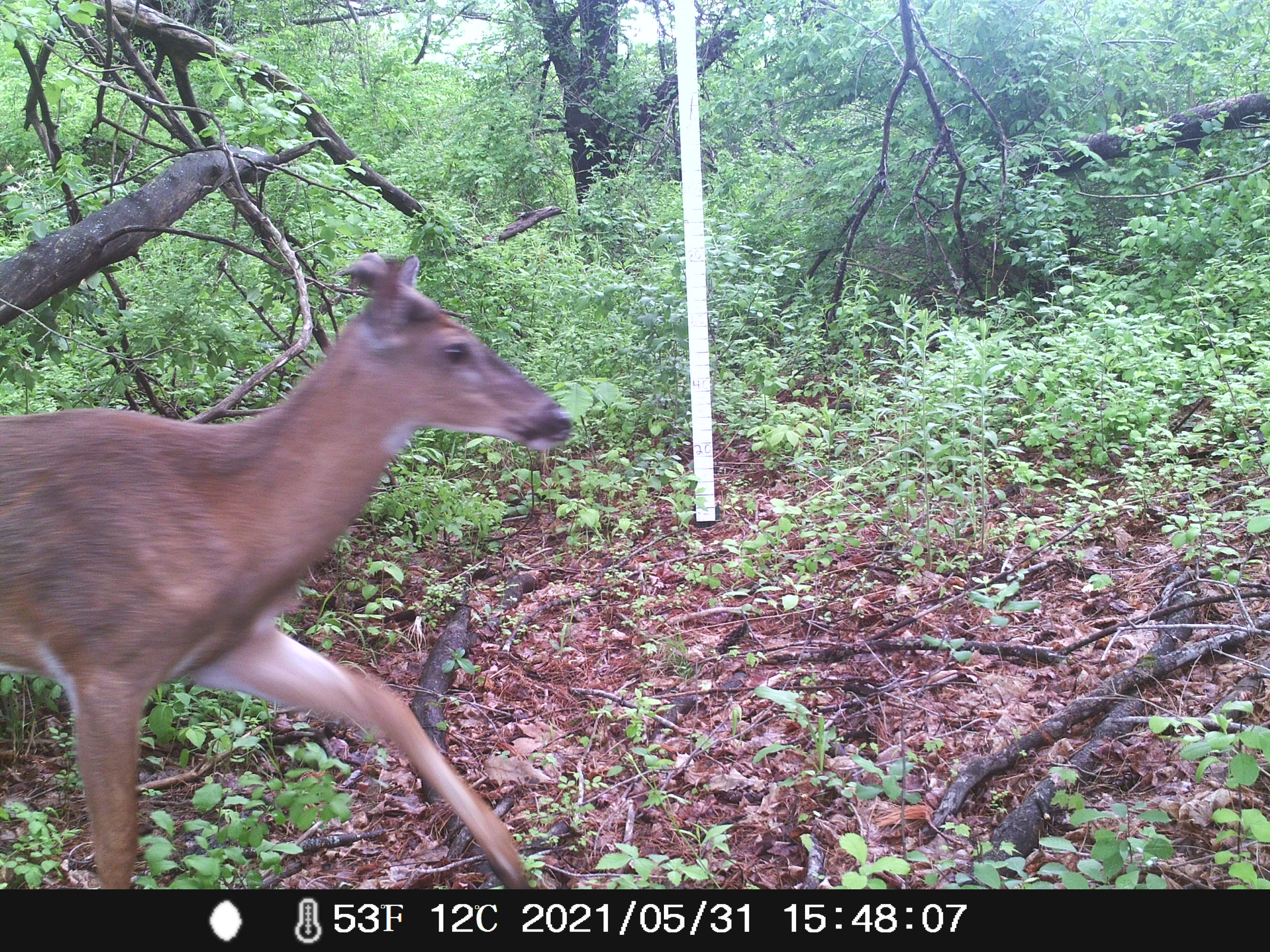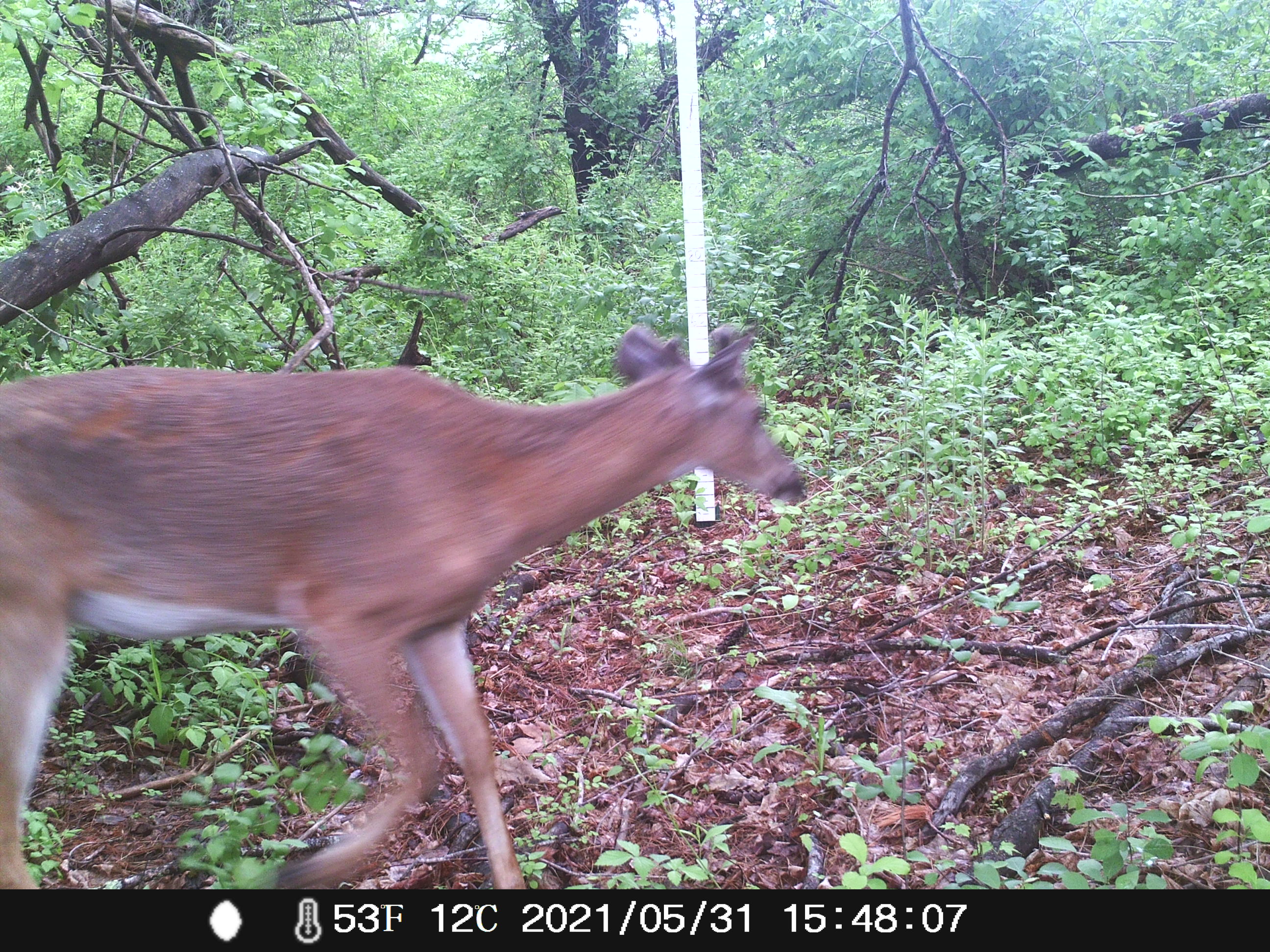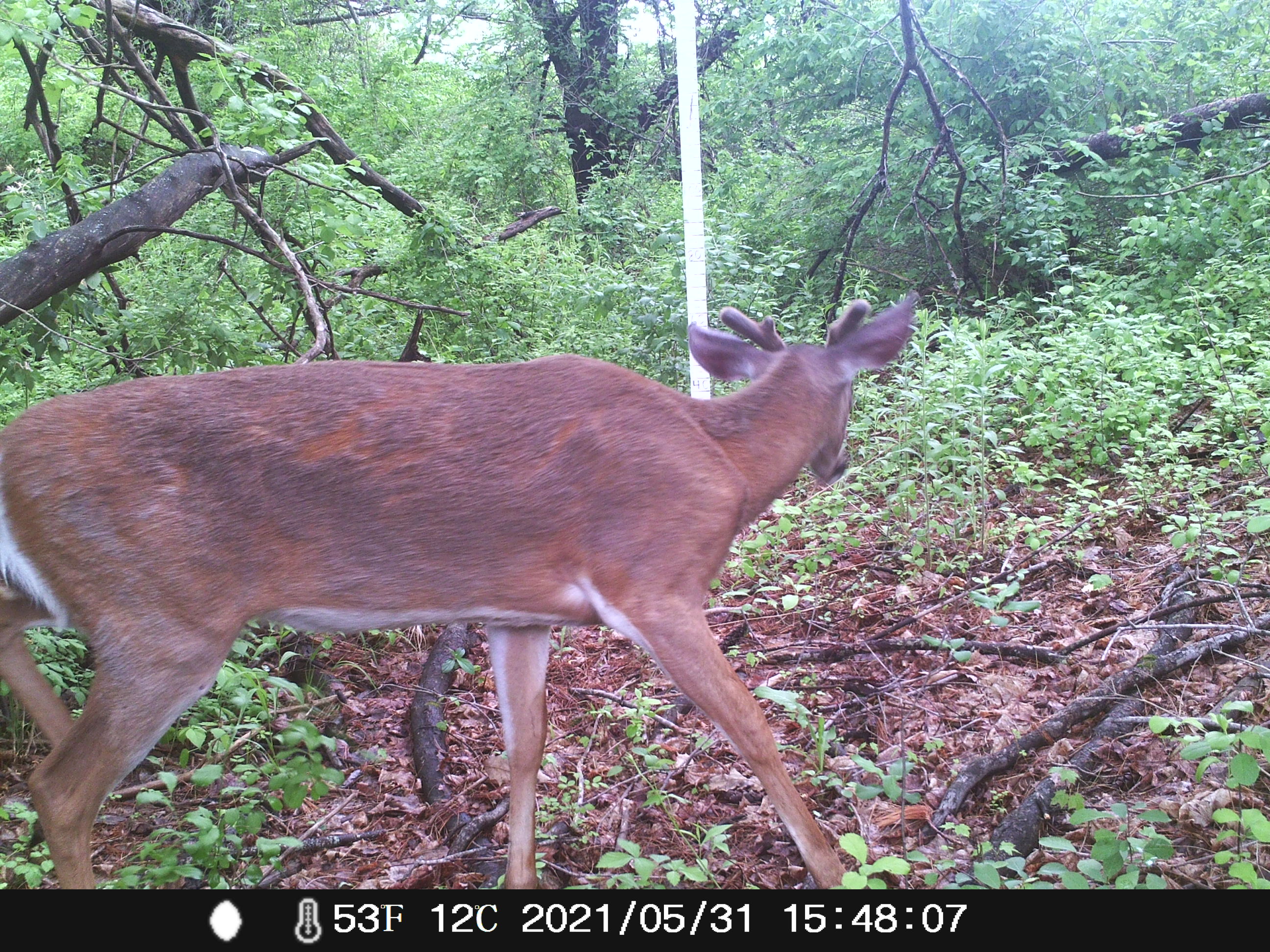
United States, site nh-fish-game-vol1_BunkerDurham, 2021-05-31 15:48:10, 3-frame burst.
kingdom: Animalia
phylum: Chordata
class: Mammalia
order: Artiodactyla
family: Cervidae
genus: Odocoileus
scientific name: Odocoileus virginianus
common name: white-tailed deer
White-tailed deer (Odocoileus virginianus).